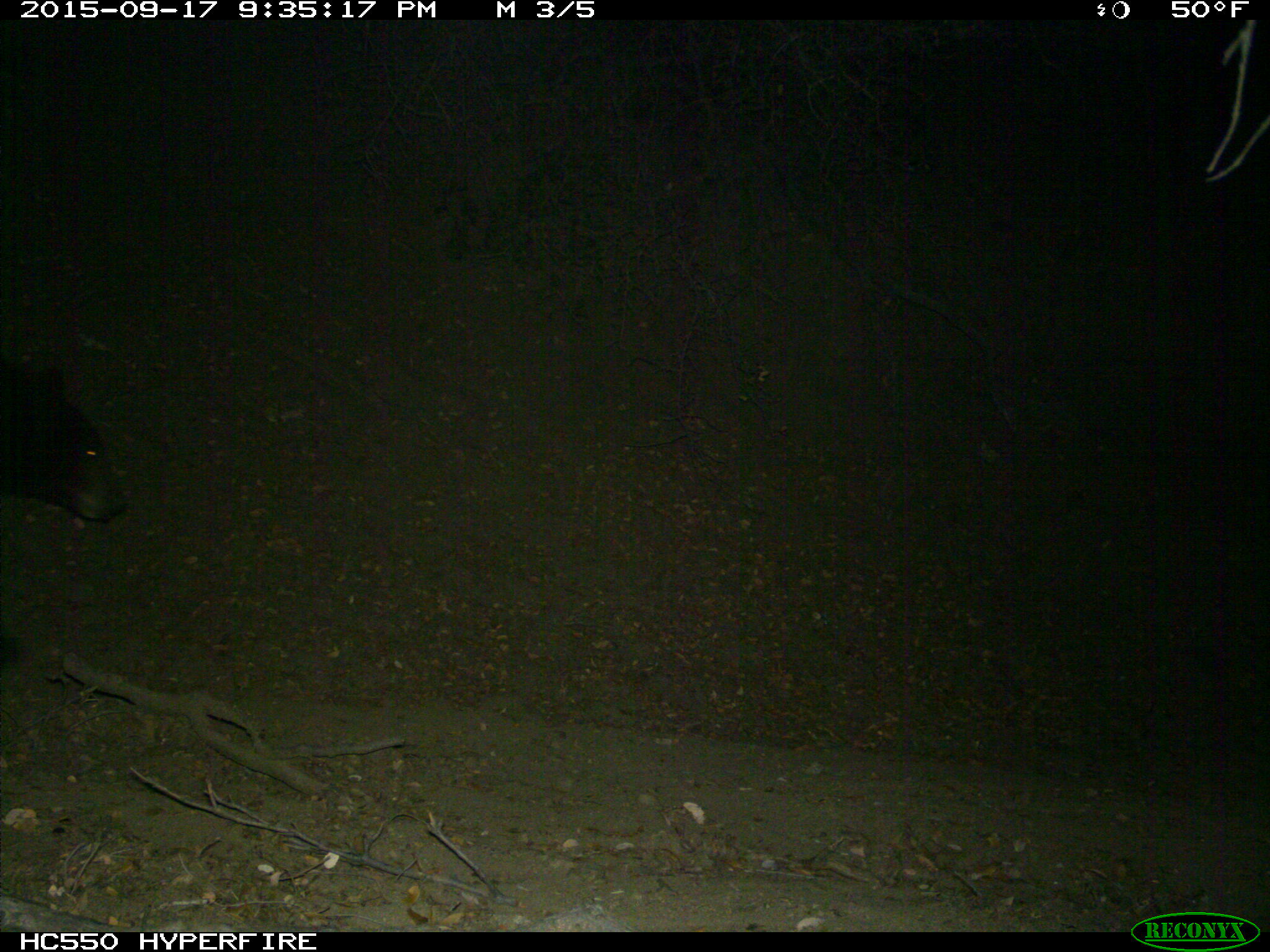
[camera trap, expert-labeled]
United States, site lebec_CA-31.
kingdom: Animalia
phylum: Chordata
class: Mammalia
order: Carnivora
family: Ursidae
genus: Ursus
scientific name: Ursus americanus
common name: american black bear